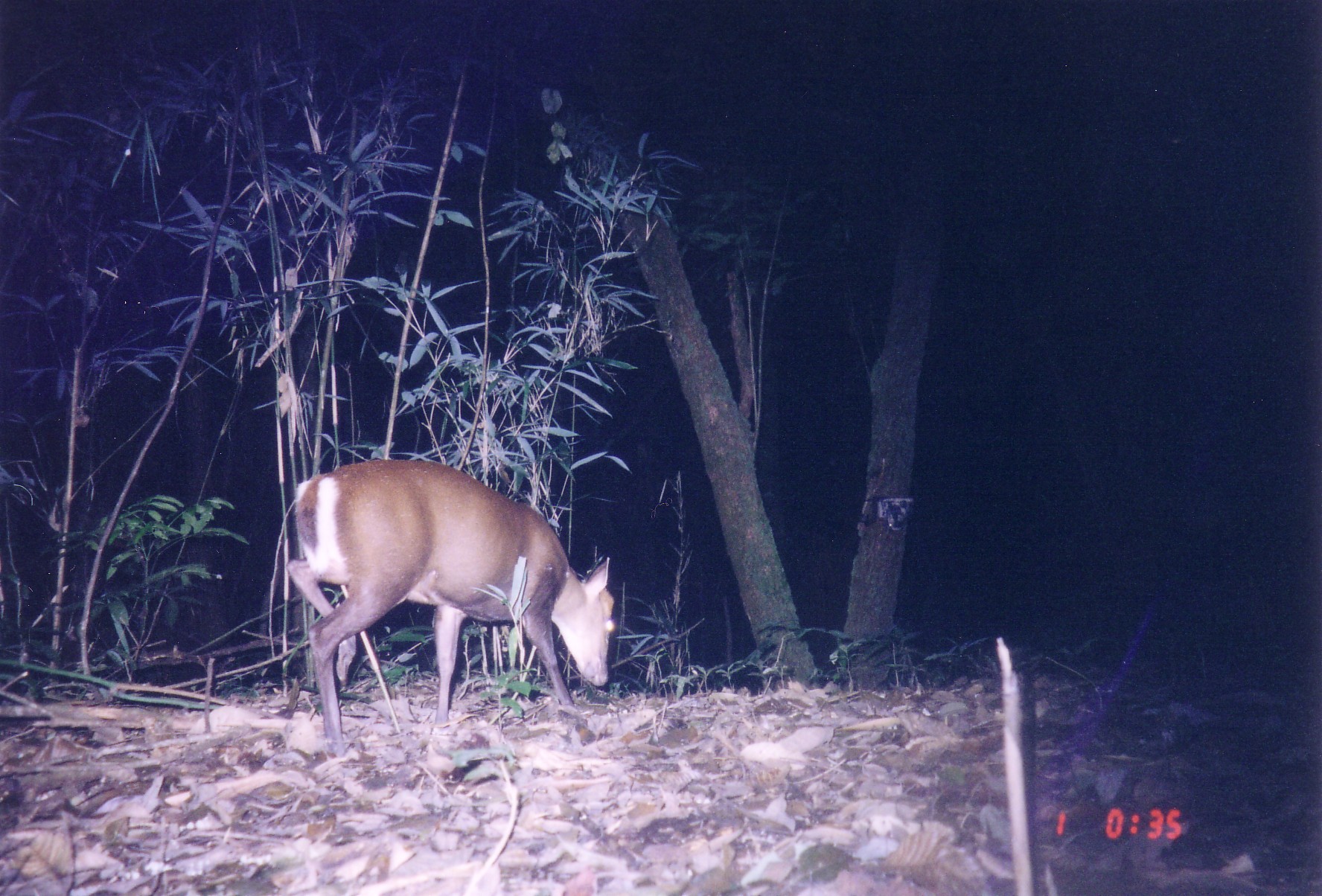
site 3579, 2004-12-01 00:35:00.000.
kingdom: Animalia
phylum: Chordata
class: Mammalia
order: Artiodactyla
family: Cervidae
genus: Muntiacus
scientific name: Muntiacus rooseveltorum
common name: roosevelts' muntjac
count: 1